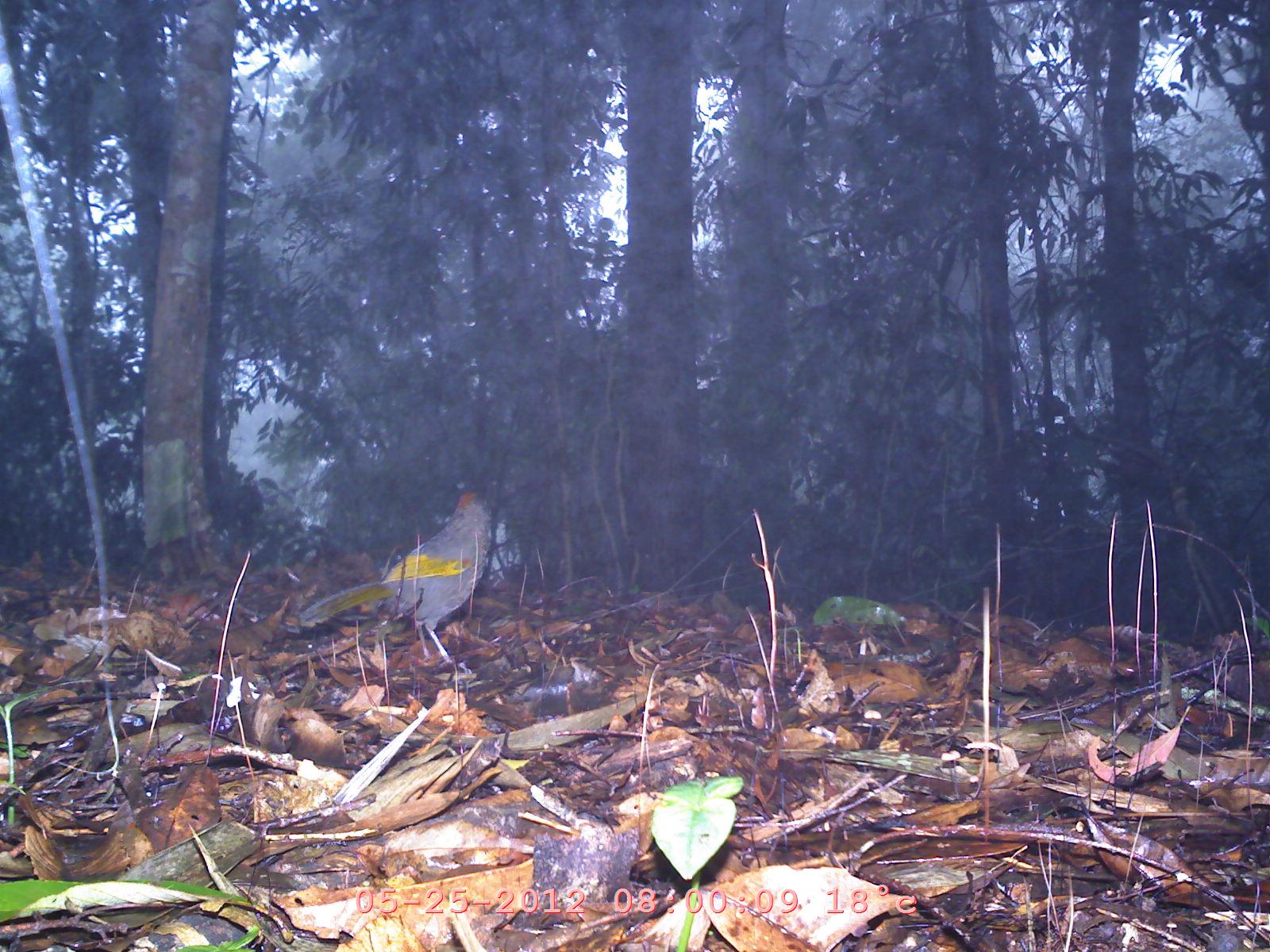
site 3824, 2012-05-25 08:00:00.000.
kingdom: Animalia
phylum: Chordata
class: Aves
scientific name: Aves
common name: bird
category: unknown bird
Unknown bird (bird) (Aves), count 1.